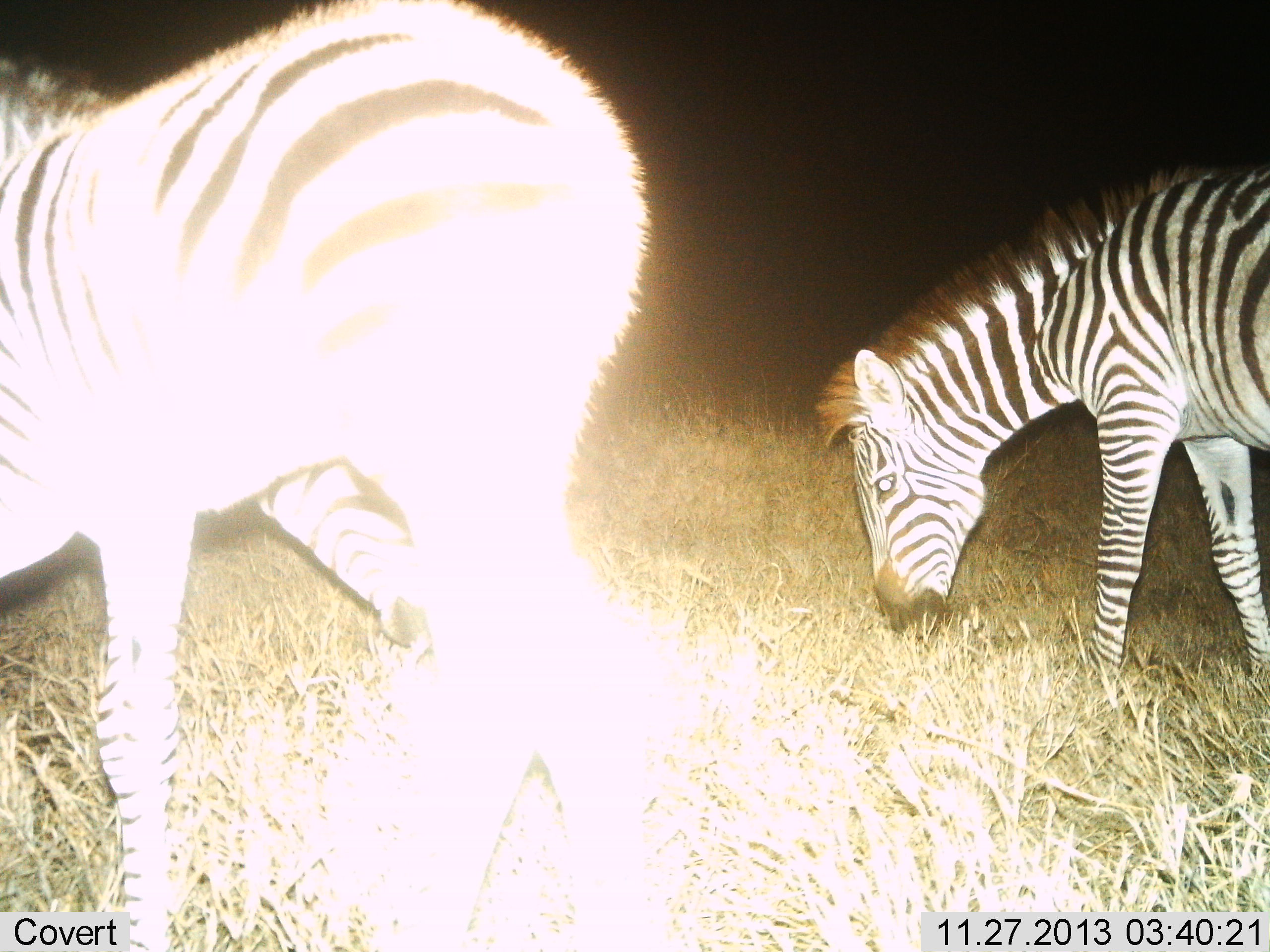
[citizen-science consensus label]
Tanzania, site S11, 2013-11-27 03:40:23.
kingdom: Animalia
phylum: Chordata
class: Mammalia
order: Perissodactyla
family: Equidae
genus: Equus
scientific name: Equus quagga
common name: plains zebra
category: zebra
Zebra (plains zebra) (Equus quagga), count 2. Behavior (volunteer vote fractions): standing 40%, resting 0%, moving 20%, interacting 0%. Young present (vote fraction): 10%. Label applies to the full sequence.